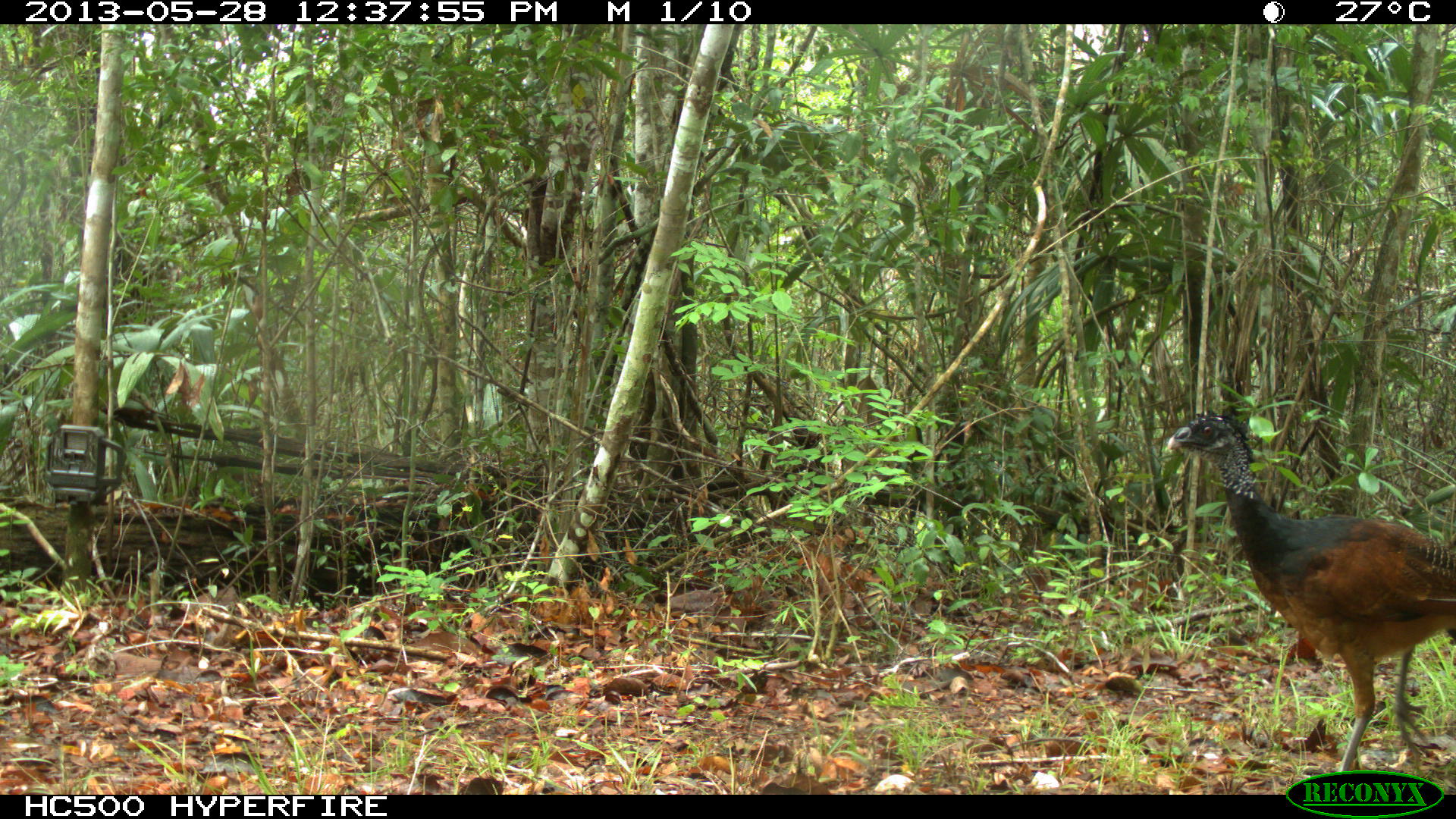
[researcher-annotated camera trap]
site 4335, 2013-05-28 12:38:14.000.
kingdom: Animalia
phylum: Chordata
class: Aves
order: Galliformes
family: Cracidae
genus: Crax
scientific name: Crax rubra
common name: great curassow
Crax rubra (great curassow), count 1, sex female.